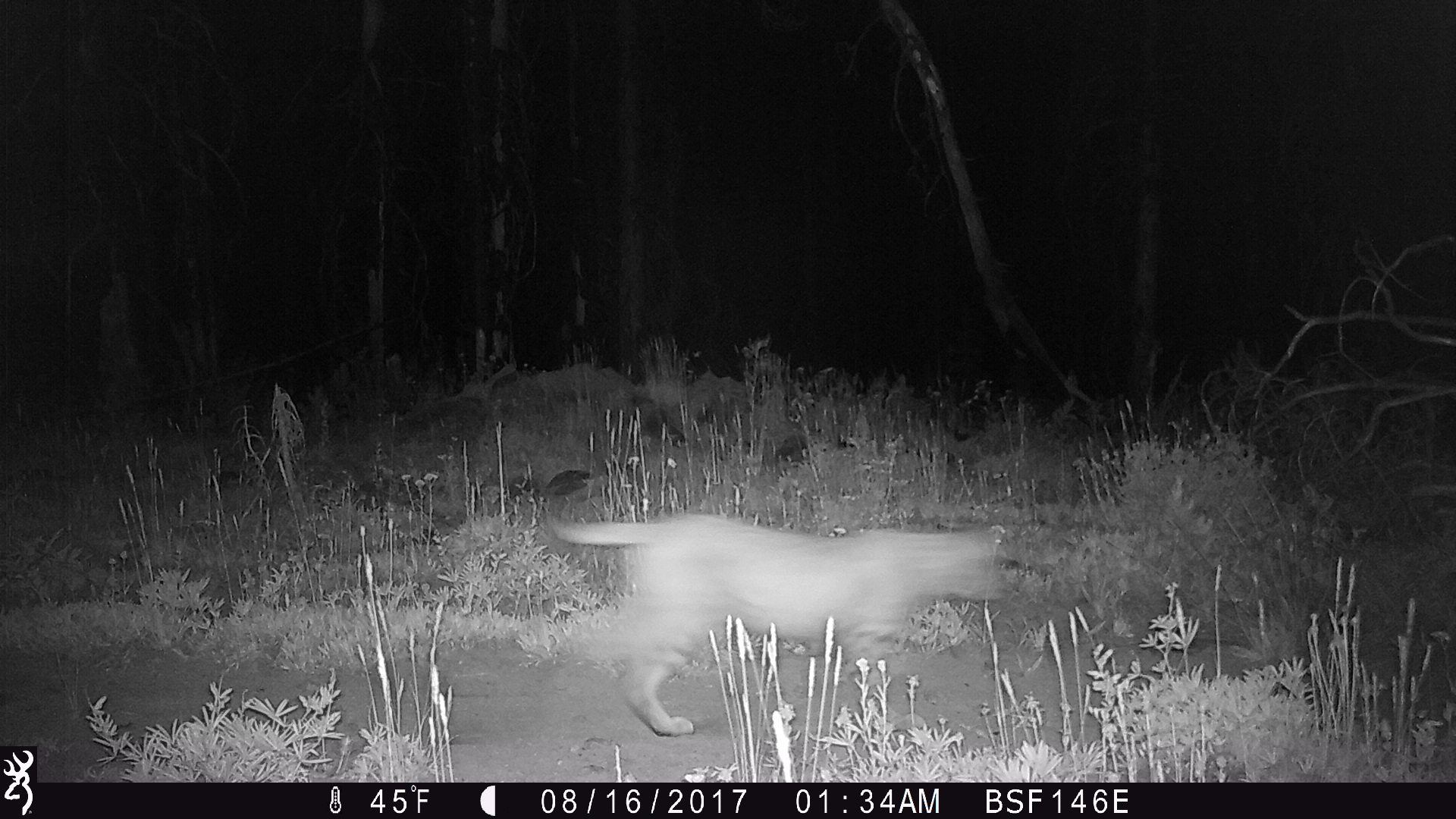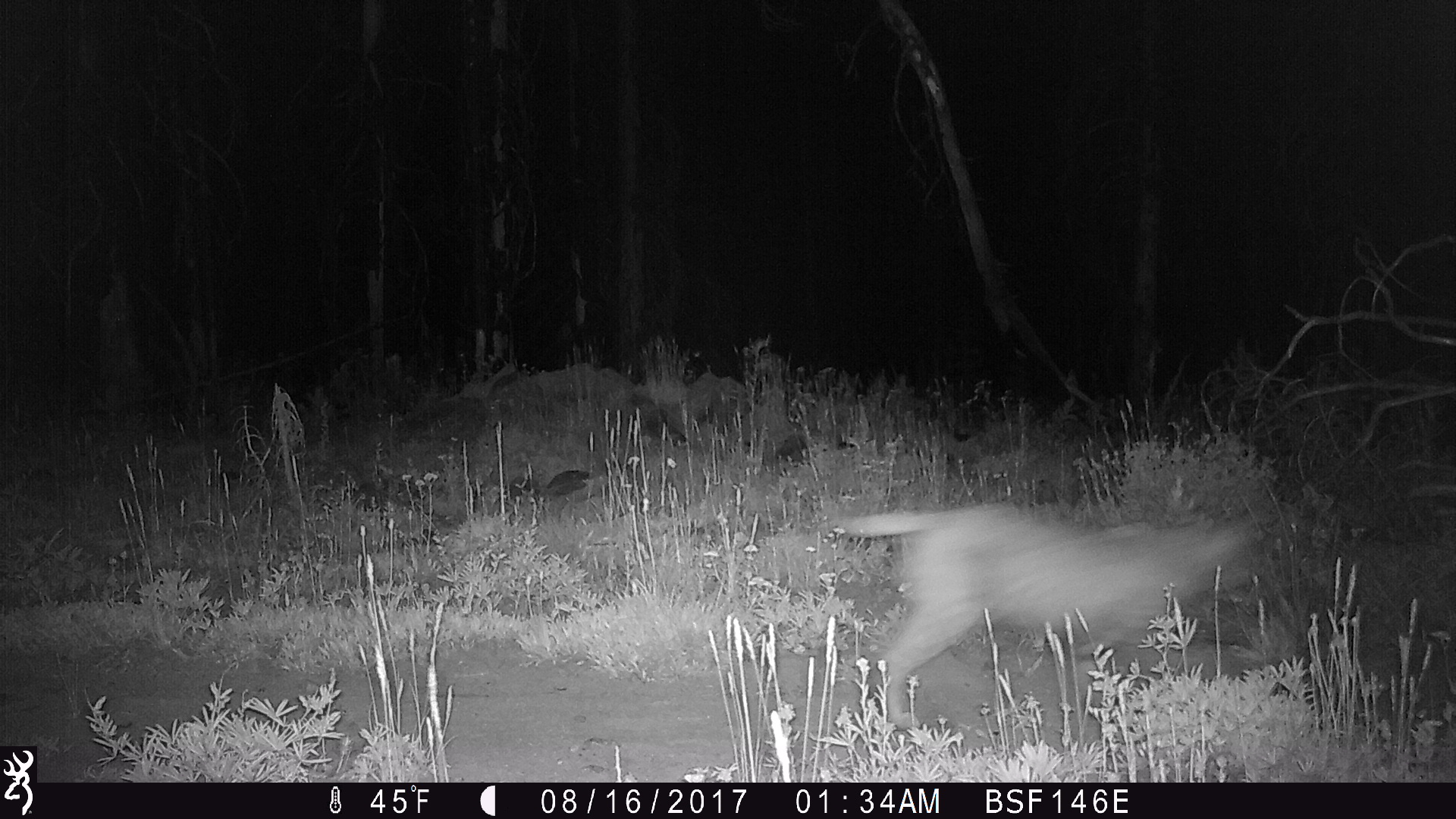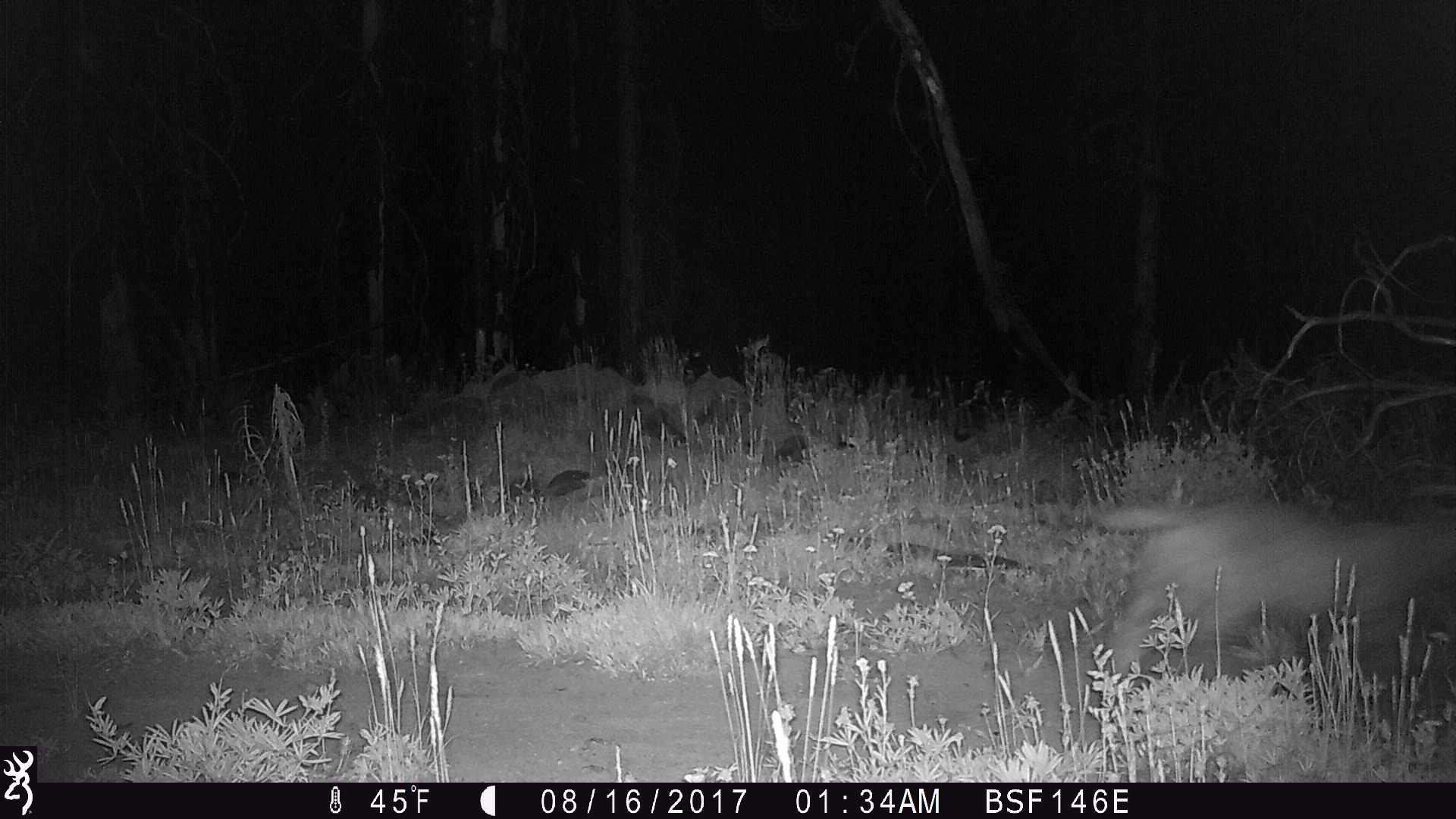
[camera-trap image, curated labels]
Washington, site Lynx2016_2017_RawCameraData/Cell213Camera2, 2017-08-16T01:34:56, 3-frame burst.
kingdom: Animalia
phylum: Chordata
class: Mammalia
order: Carnivora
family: Felidae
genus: Lynx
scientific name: Lynx rufus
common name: bobcat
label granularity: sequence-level